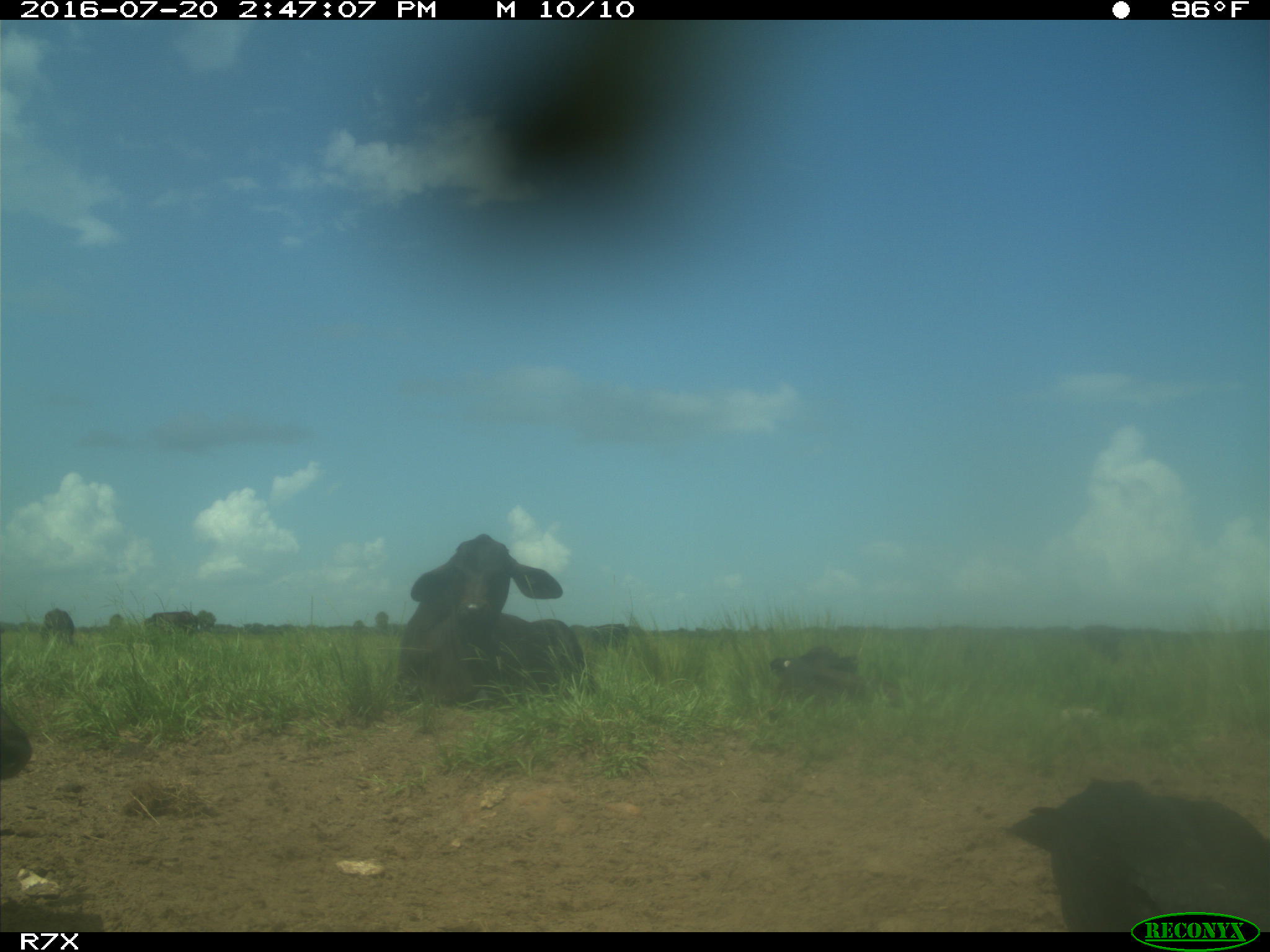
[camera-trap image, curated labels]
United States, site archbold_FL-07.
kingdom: Animalia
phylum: Chordata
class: Mammalia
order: Artiodactyla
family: Bovidae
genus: Bos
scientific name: Bos taurus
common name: domestic cow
Bos taurus (domestic cow).